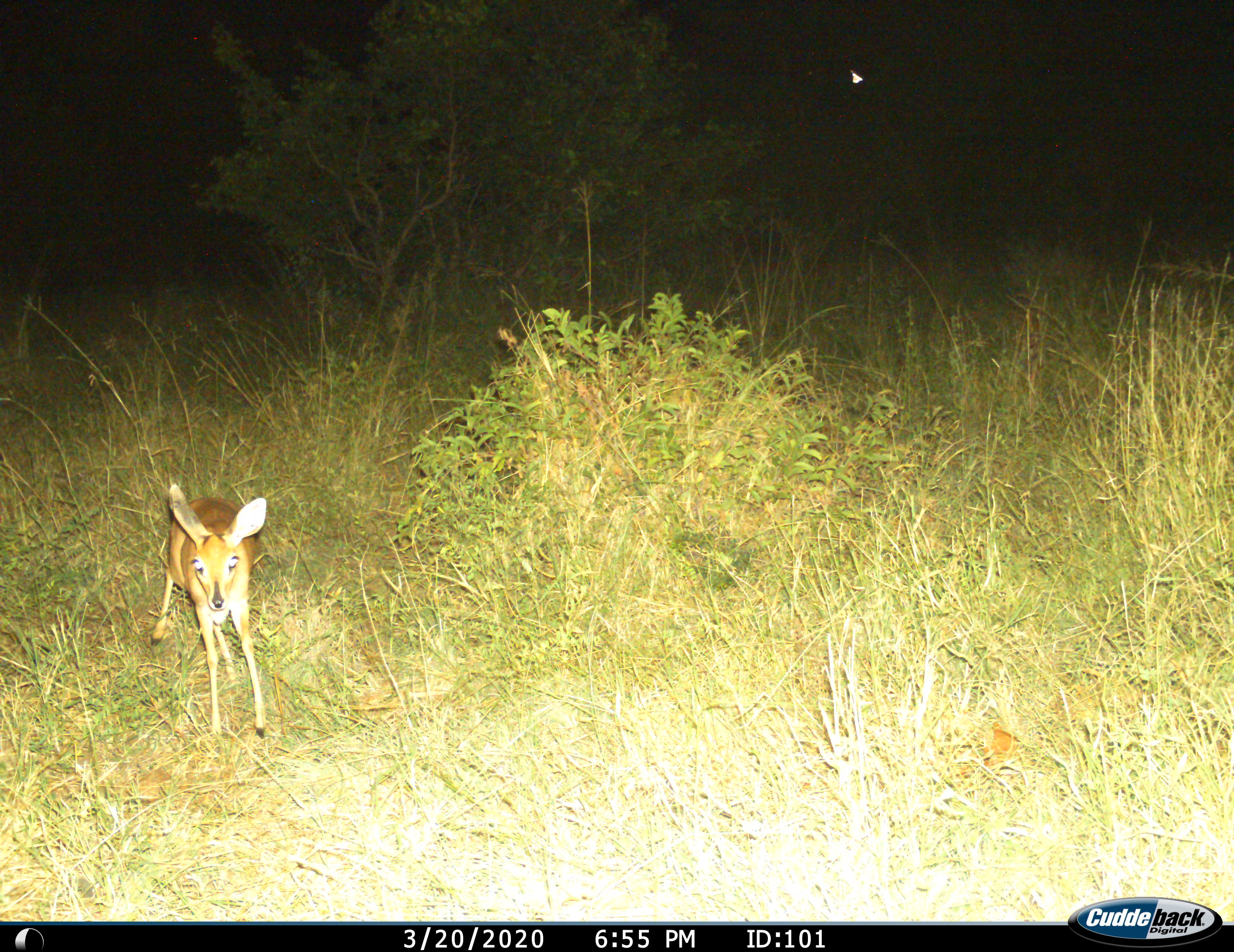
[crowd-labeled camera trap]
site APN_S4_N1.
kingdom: Animalia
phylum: Chordata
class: Mammalia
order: Artiodactyla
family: Bovidae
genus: Aepyceros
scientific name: Aepyceros melampus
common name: impala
Impala (Aepyceros melampus), count 1. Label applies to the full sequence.